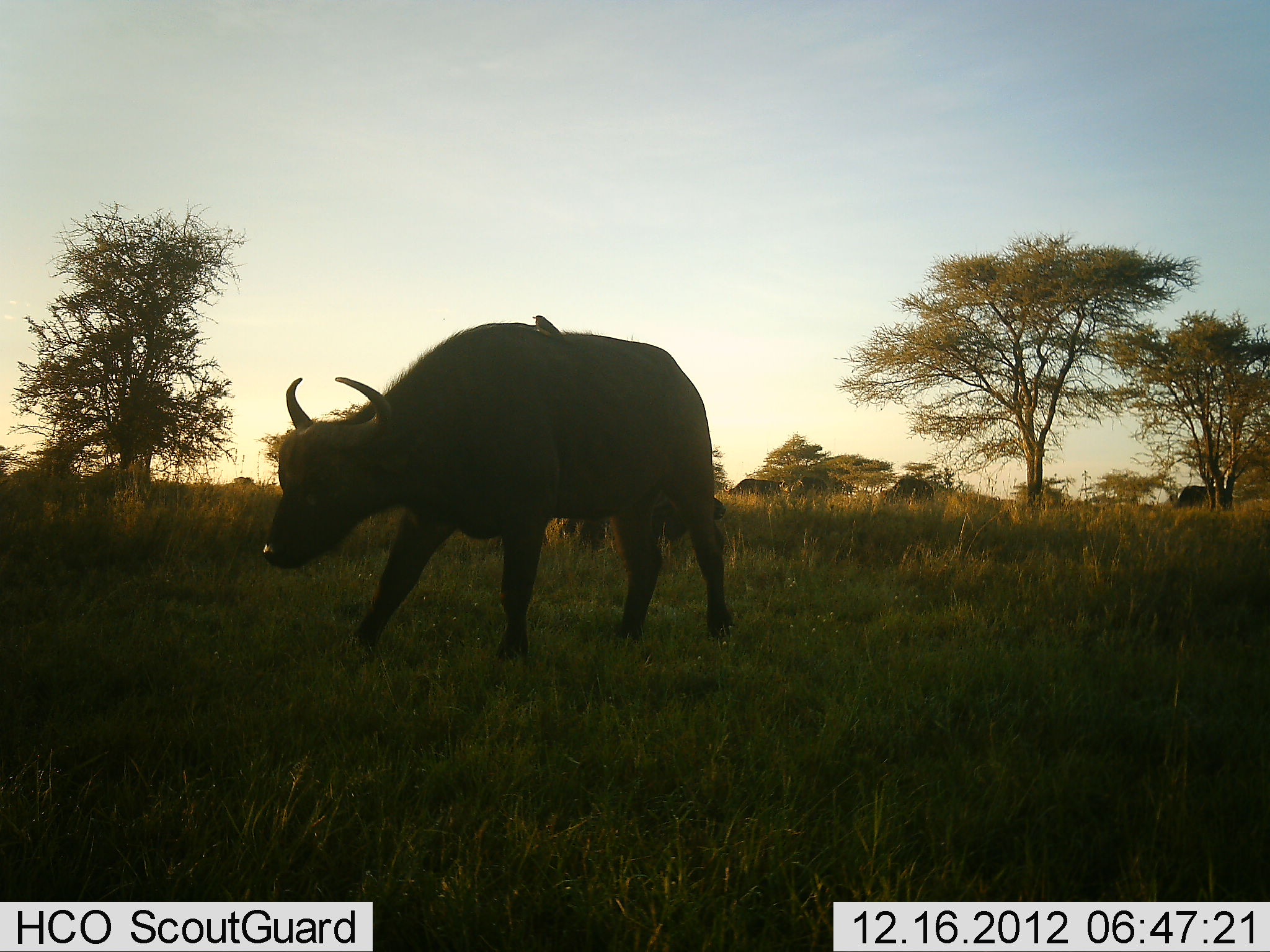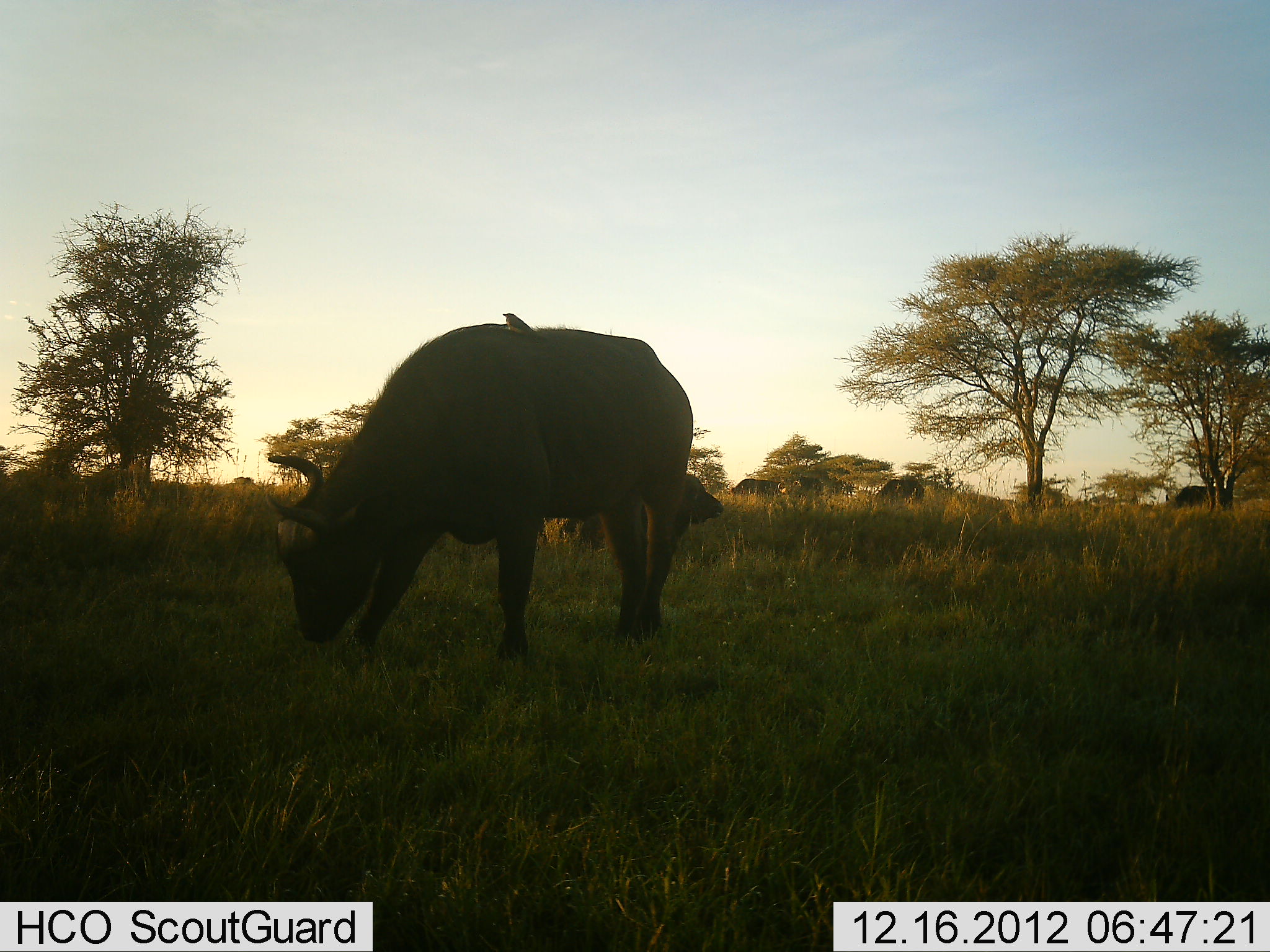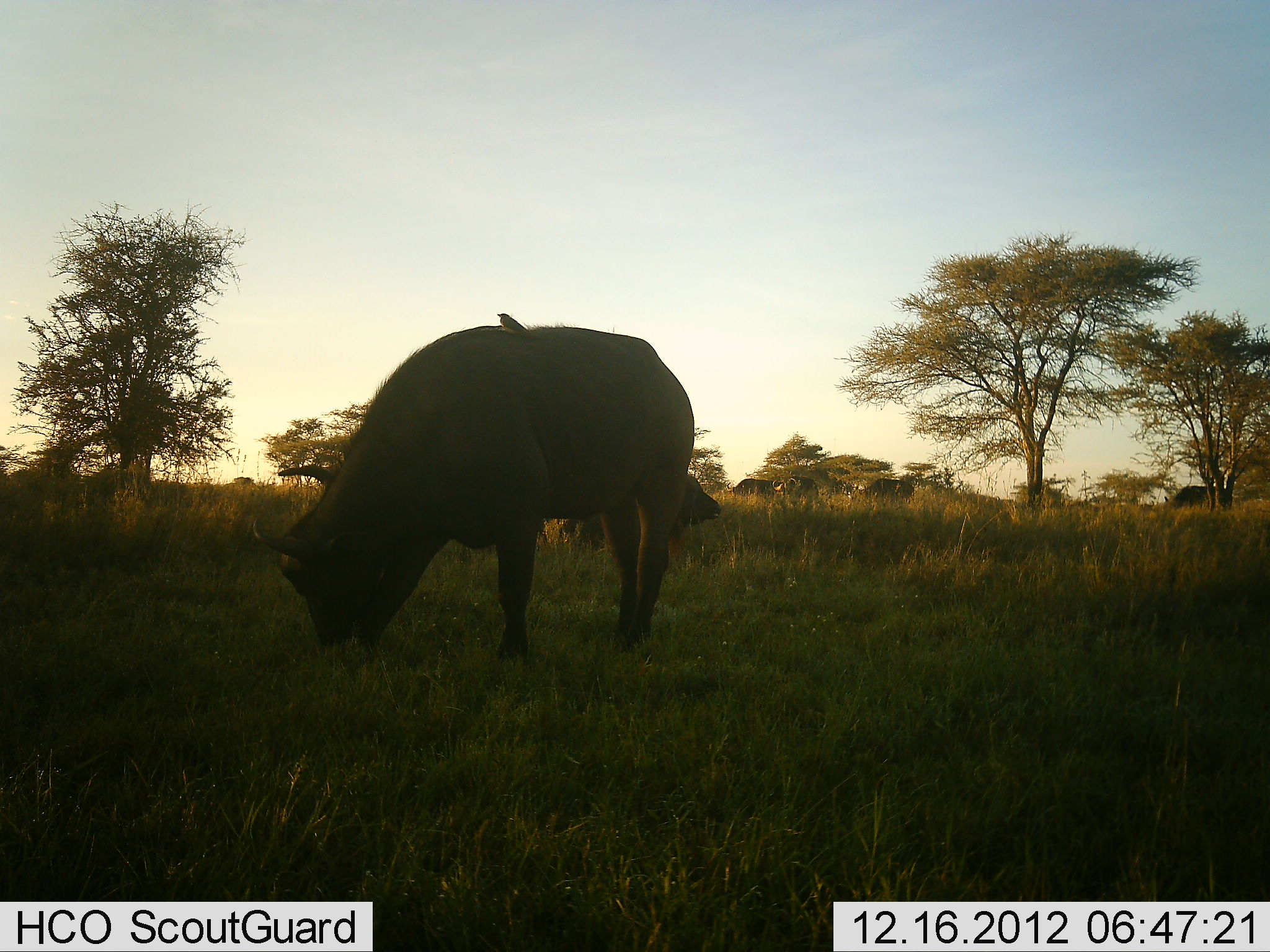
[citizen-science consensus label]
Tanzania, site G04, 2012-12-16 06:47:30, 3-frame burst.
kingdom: Animalia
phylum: Chordata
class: Mammalia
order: Artiodactyla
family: Bovidae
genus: Syncerus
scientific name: Syncerus caffer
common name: cape buffalo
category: buffalo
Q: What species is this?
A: Buffalo (cape buffalo) (Syncerus caffer).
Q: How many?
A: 5.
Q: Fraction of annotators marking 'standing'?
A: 35%.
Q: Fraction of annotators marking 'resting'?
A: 28%.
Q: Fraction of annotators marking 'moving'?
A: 21%.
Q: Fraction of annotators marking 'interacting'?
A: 0%.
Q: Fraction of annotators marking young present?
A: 0%.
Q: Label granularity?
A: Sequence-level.